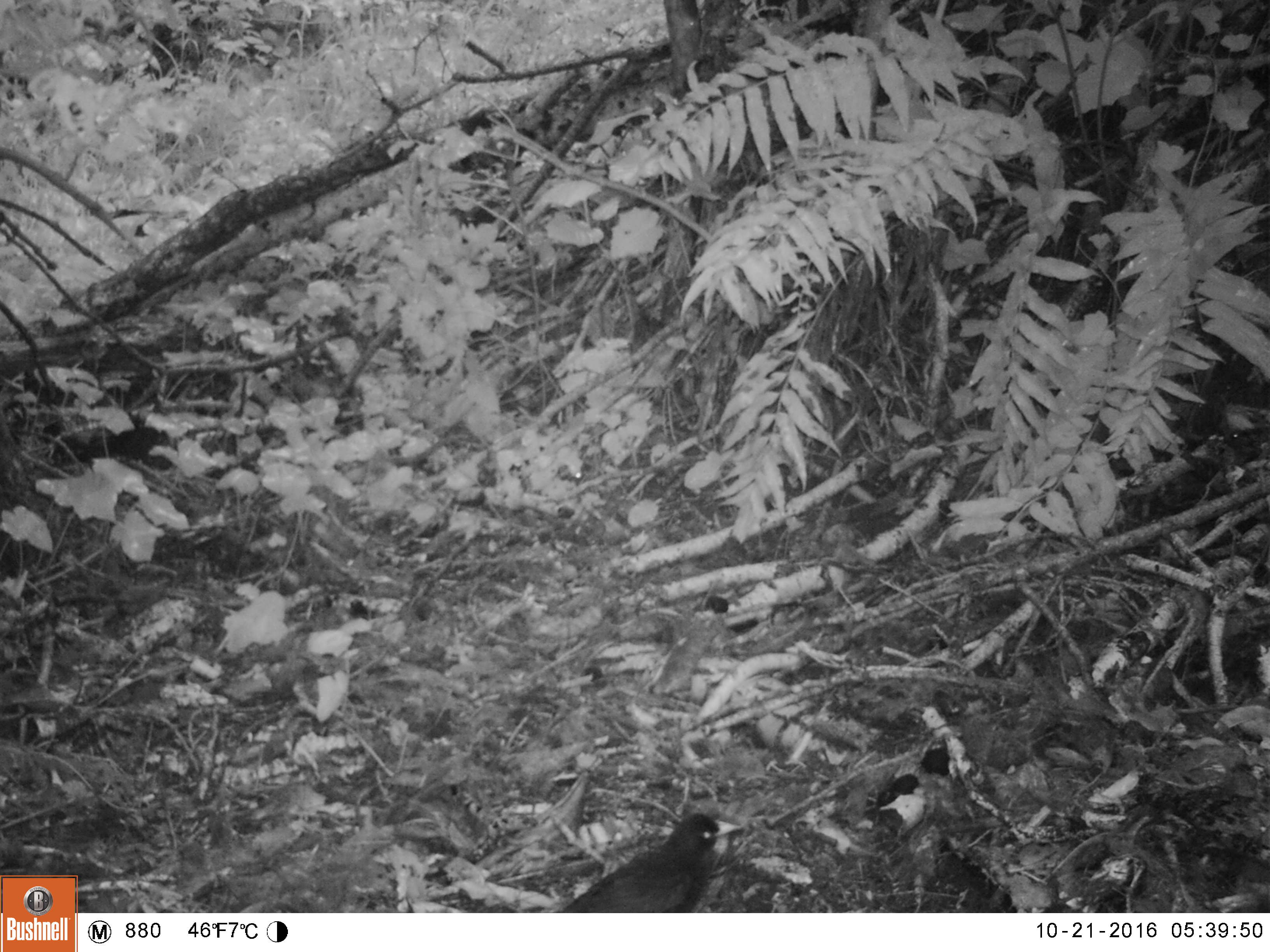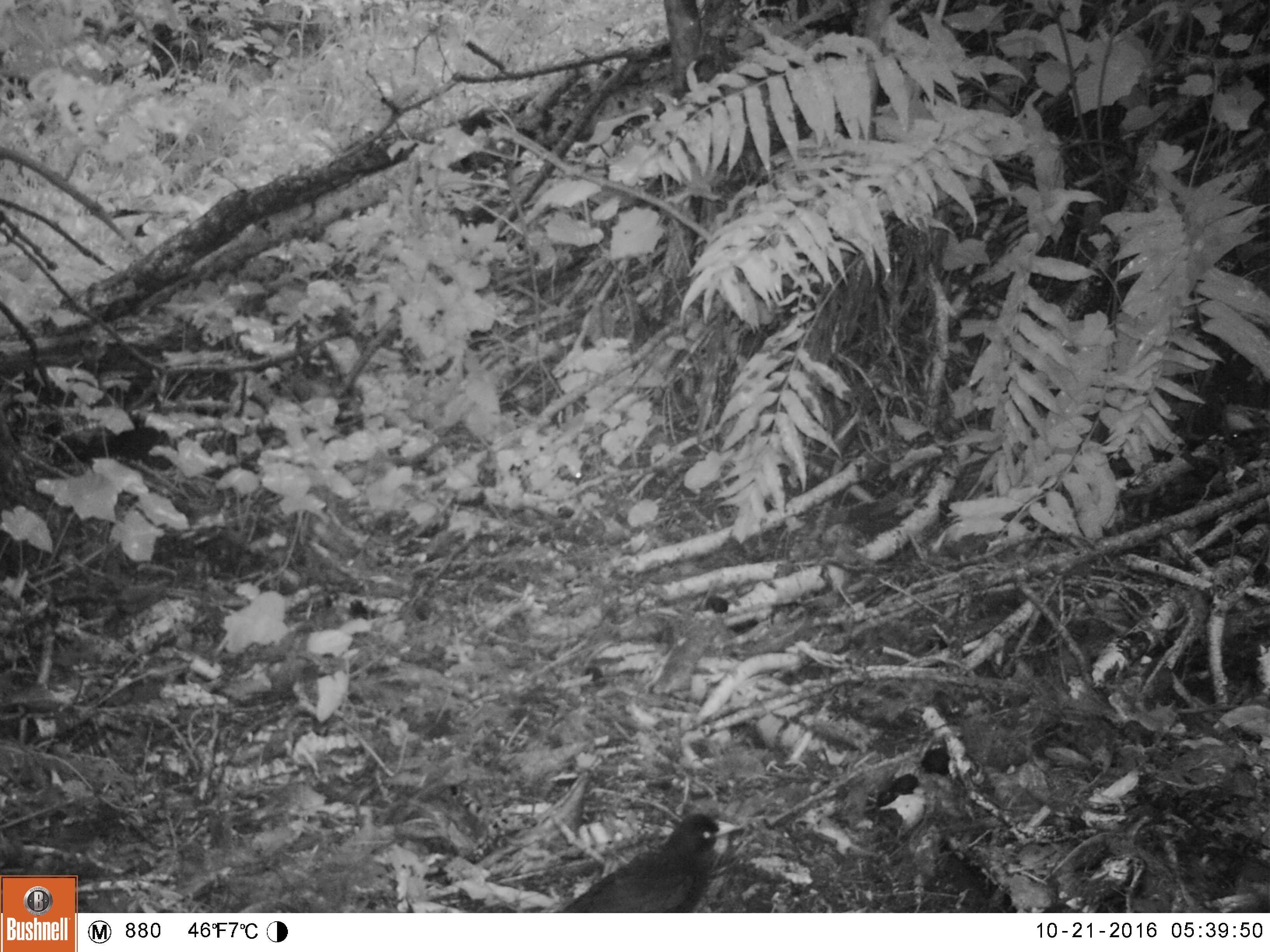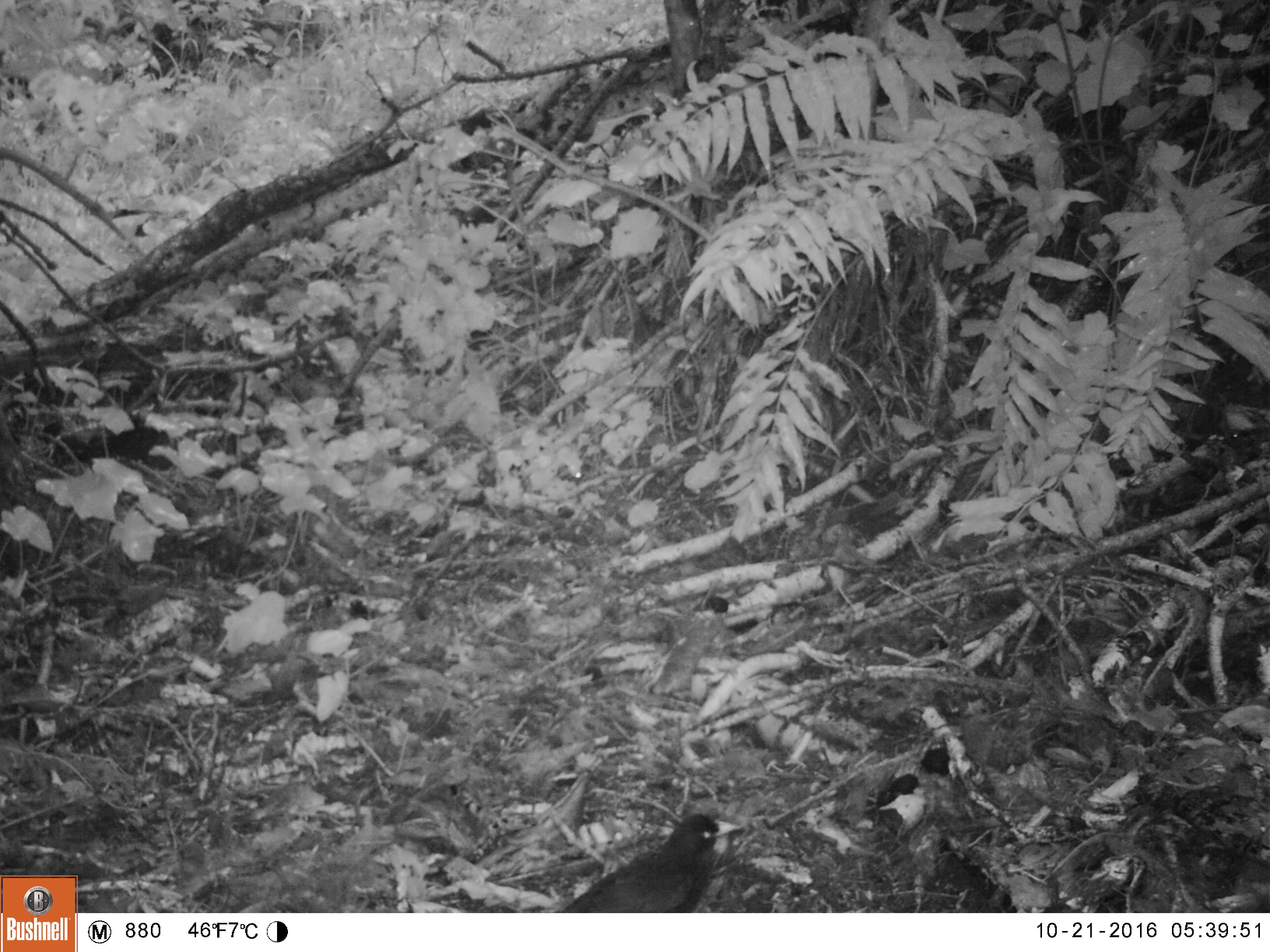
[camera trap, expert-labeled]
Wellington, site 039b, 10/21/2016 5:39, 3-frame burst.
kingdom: Animalia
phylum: Chordata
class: Aves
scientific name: Aves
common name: bird